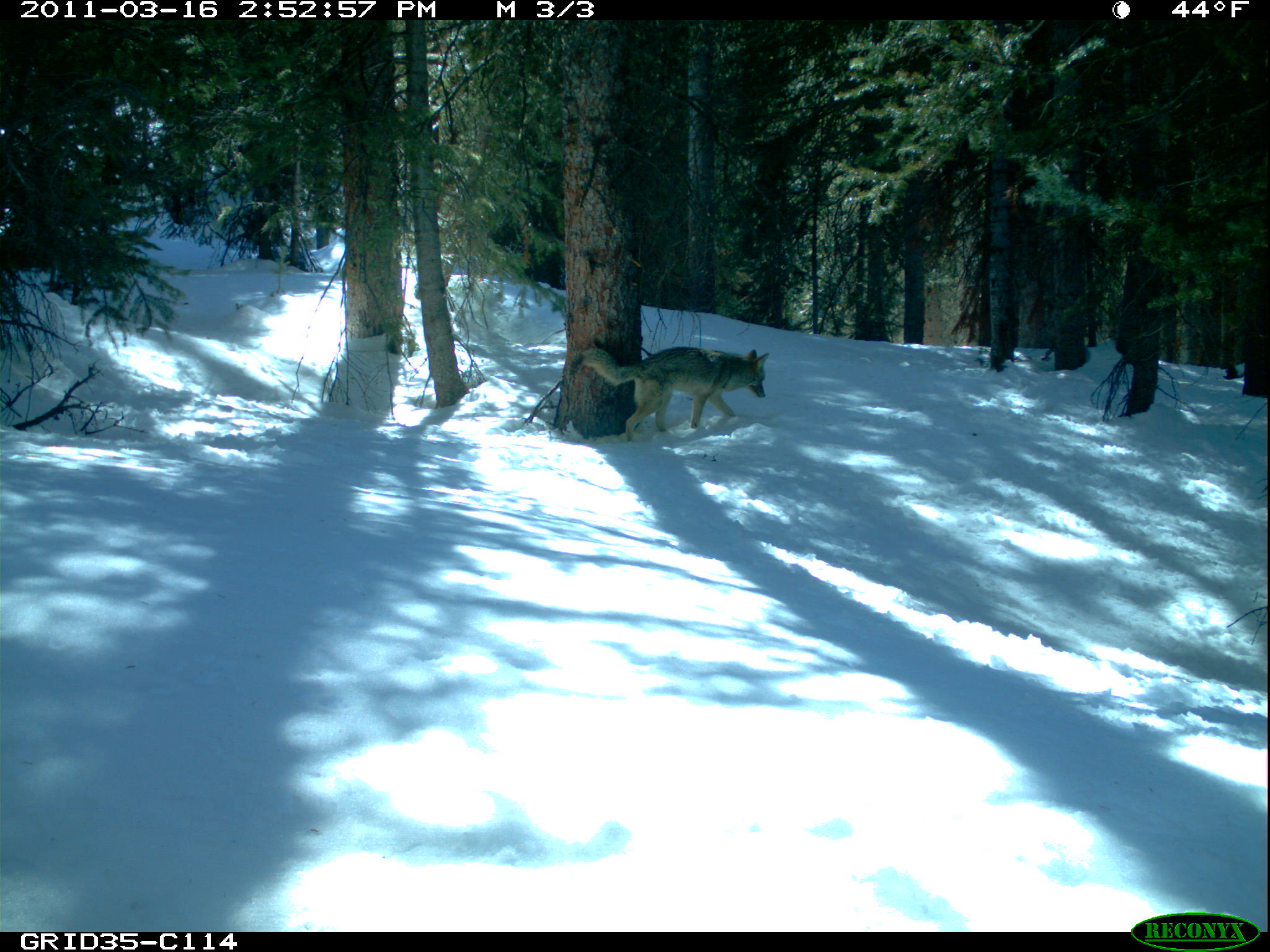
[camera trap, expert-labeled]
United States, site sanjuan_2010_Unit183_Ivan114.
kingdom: Animalia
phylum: Chordata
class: Mammalia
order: Carnivora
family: Canidae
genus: Canis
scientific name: Canis latrans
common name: coyote